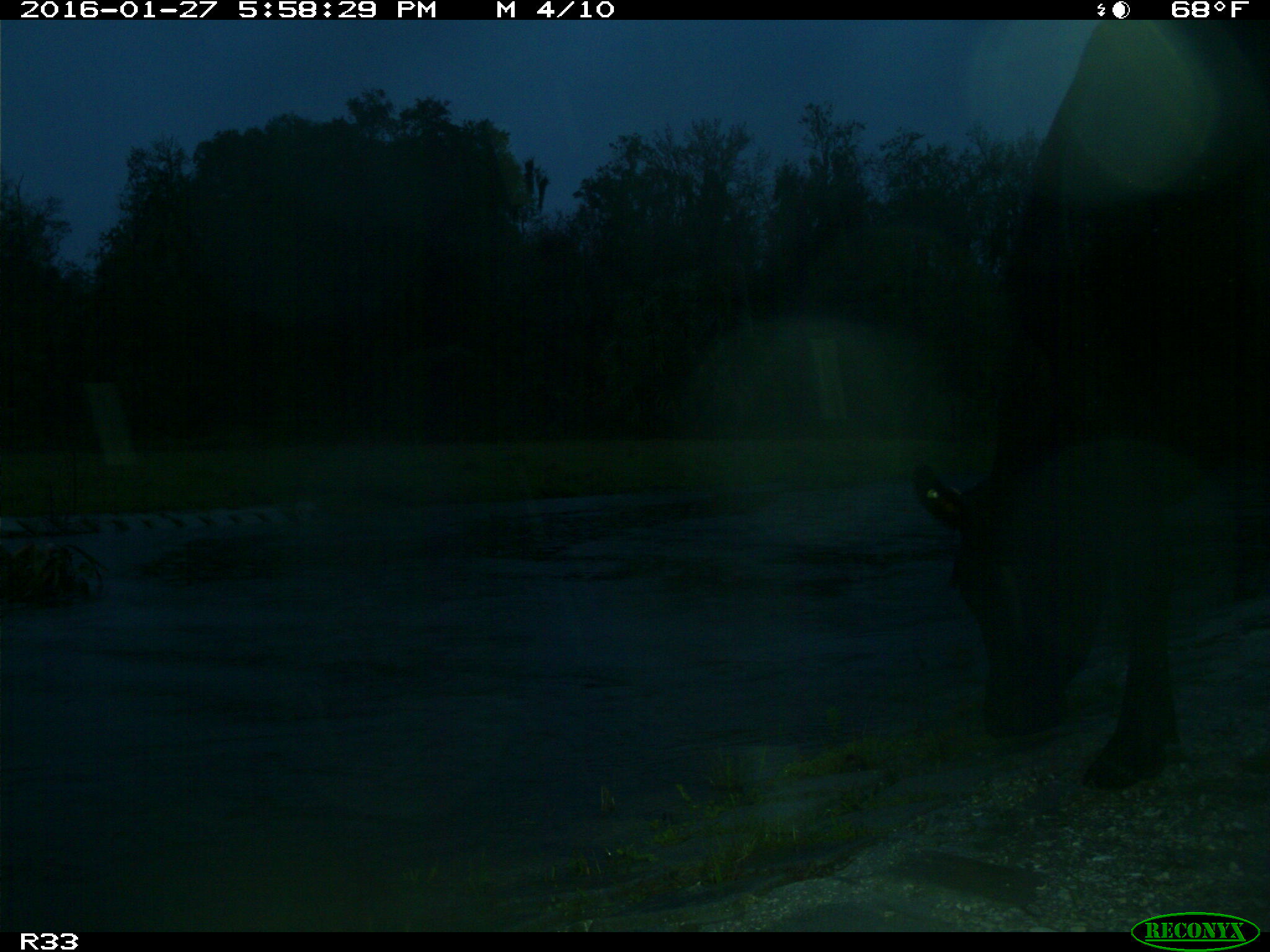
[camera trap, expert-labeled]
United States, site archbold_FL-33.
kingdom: Animalia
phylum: Chordata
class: Mammalia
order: Artiodactyla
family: Bovidae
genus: Bos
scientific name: Bos taurus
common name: domestic cow